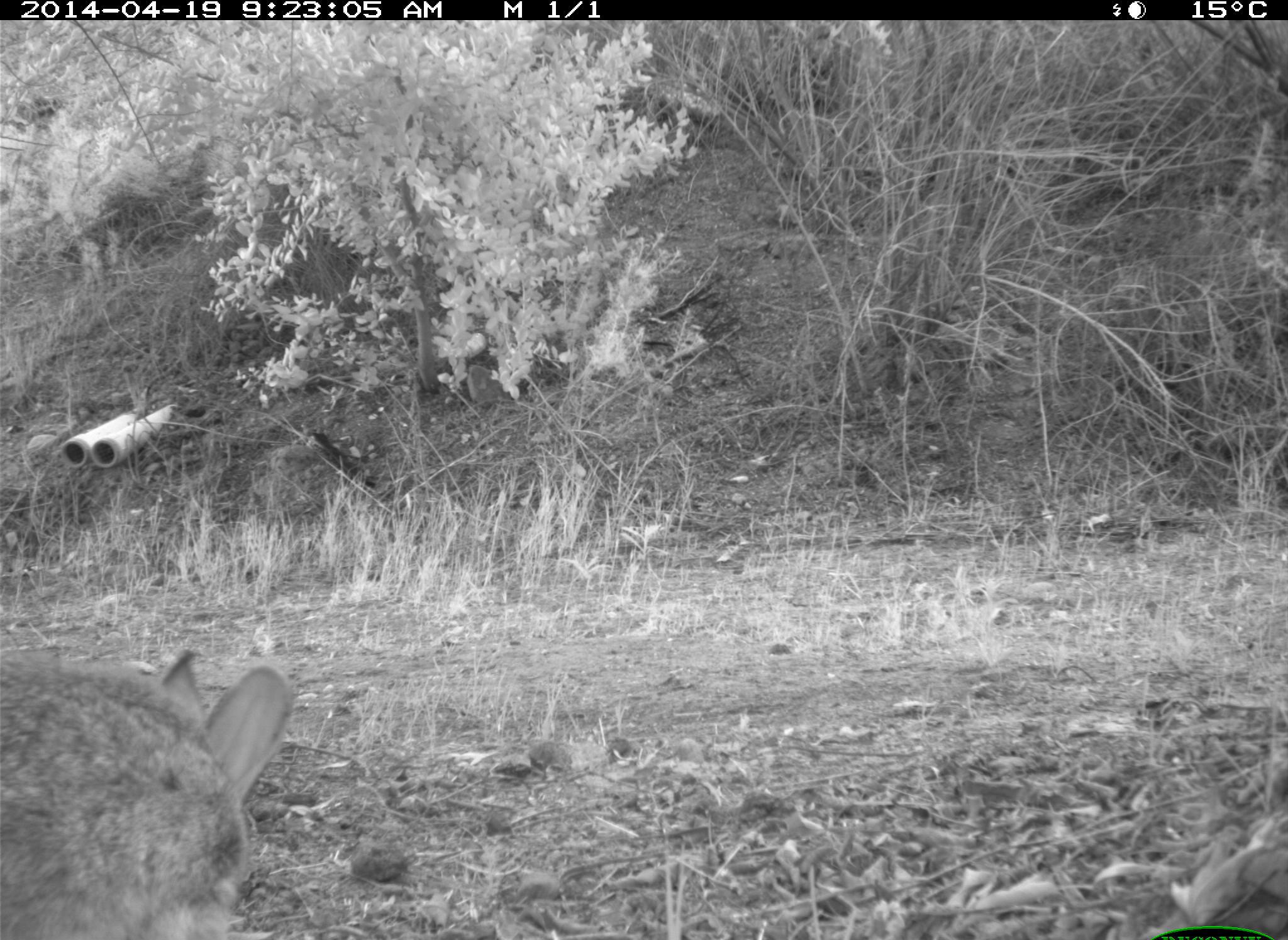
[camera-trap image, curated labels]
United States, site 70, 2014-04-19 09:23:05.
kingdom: Animalia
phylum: Chordata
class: Mammalia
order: Lagomorpha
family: Leporidae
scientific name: Leporidae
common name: rabbits and hares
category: rabbit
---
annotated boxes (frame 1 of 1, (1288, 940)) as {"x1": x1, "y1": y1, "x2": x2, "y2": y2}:
rabbit: {"x1": 0, "y1": 648, "x2": 291, "y2": 939}